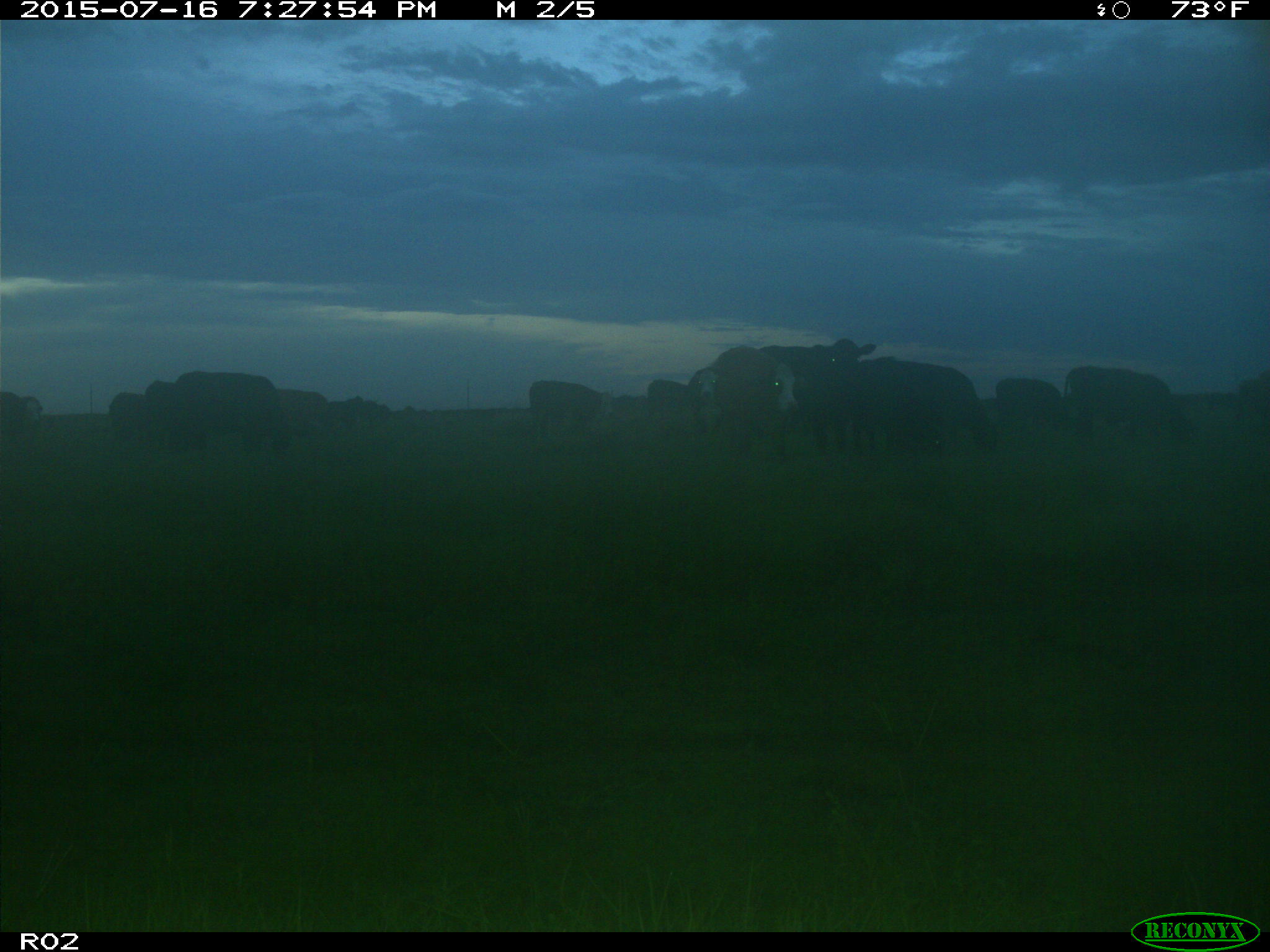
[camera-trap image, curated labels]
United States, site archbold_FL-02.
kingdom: Animalia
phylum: Chordata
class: Mammalia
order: Artiodactyla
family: Bovidae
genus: Bos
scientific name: Bos taurus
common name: domestic cow